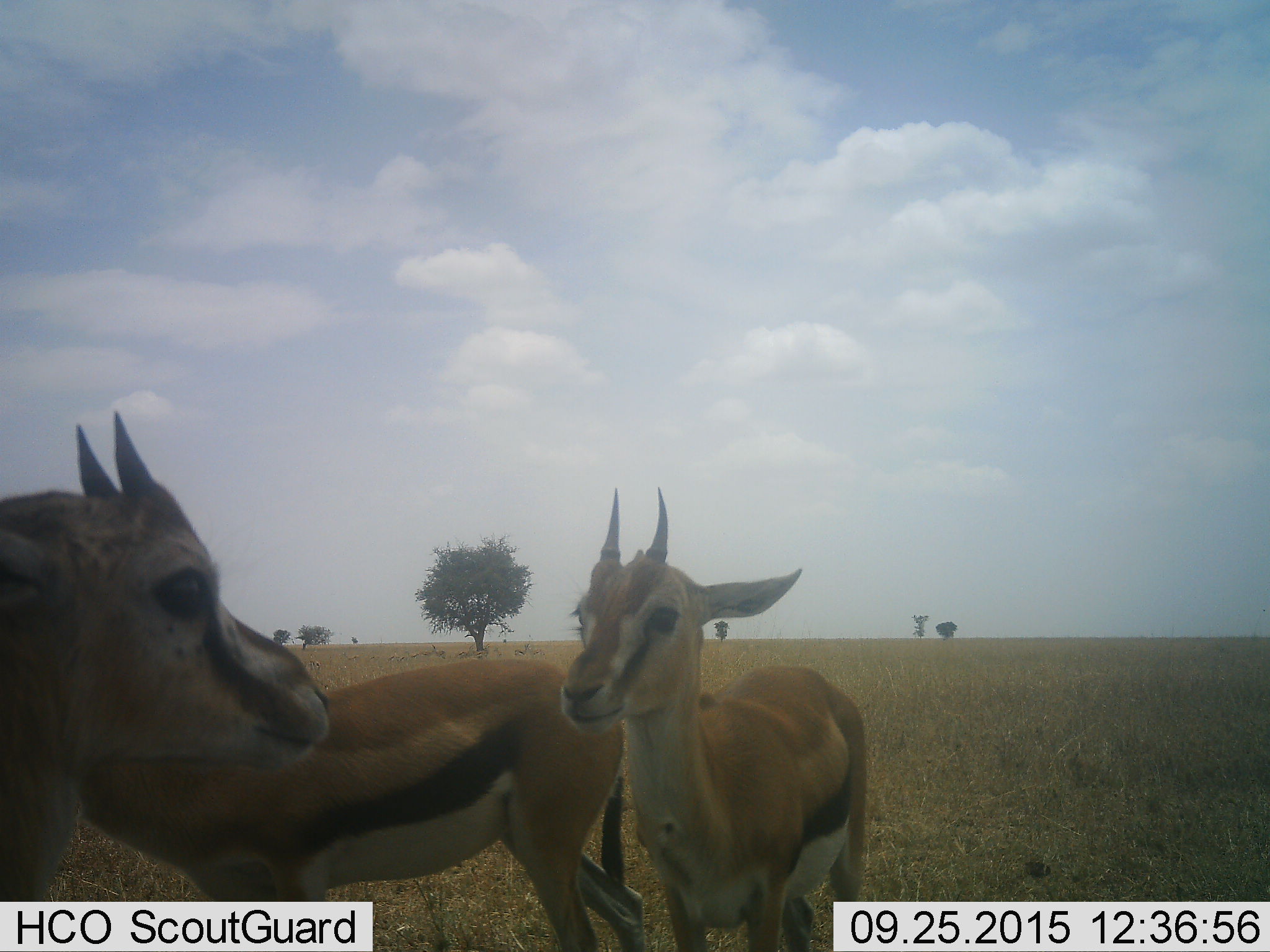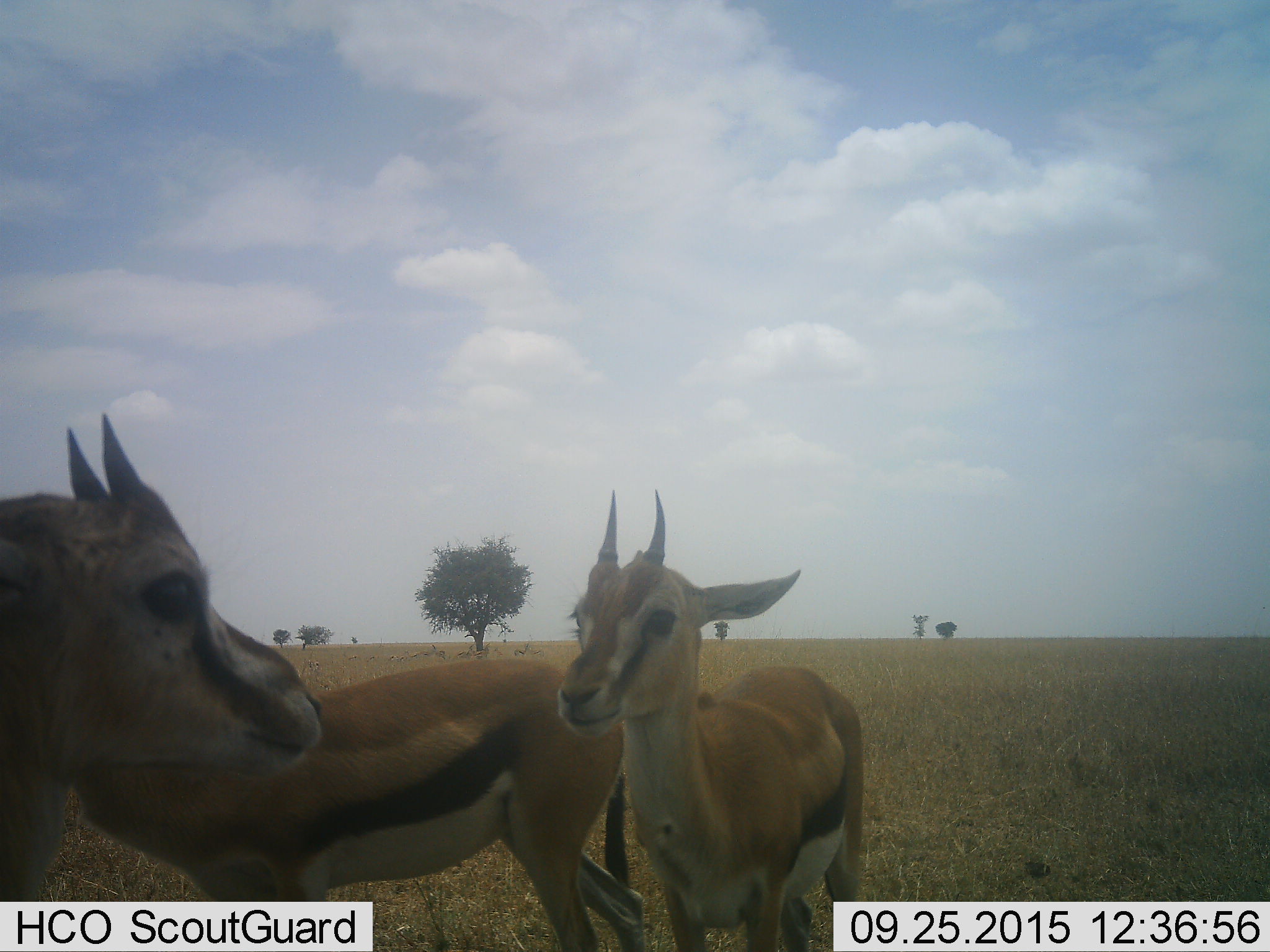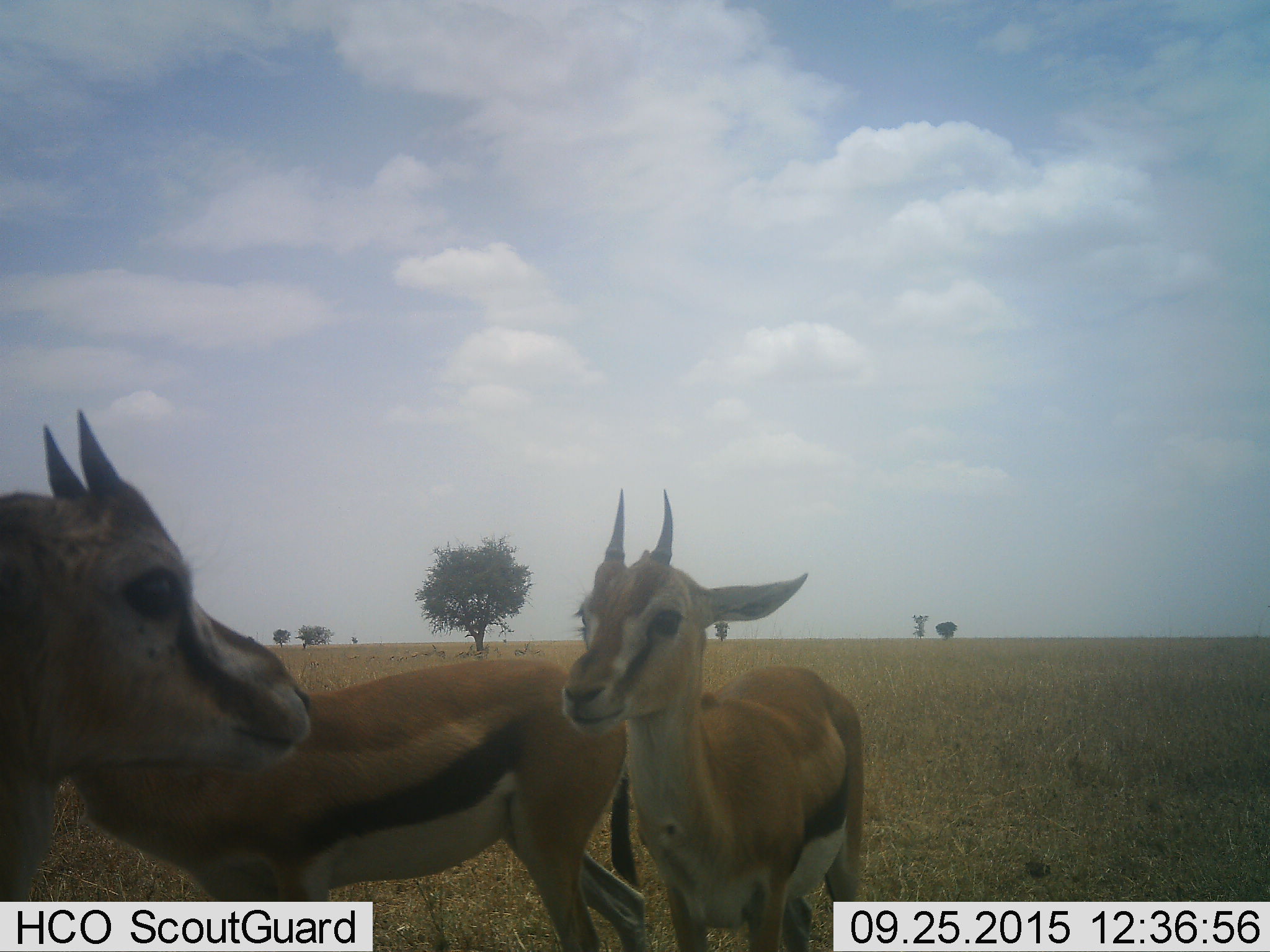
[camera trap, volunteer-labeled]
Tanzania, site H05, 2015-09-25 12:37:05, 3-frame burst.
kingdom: Animalia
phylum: Chordata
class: Mammalia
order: Artiodactyla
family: Bovidae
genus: Eudorcas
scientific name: Eudorcas thomsonii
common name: thomson's gazelle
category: gazellethomsons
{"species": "gazellethomsons (thomson's gazelle) (Eudorcas thomsonii)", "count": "3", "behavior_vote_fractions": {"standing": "86%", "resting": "0%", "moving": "14%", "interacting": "29%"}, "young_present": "14%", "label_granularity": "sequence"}